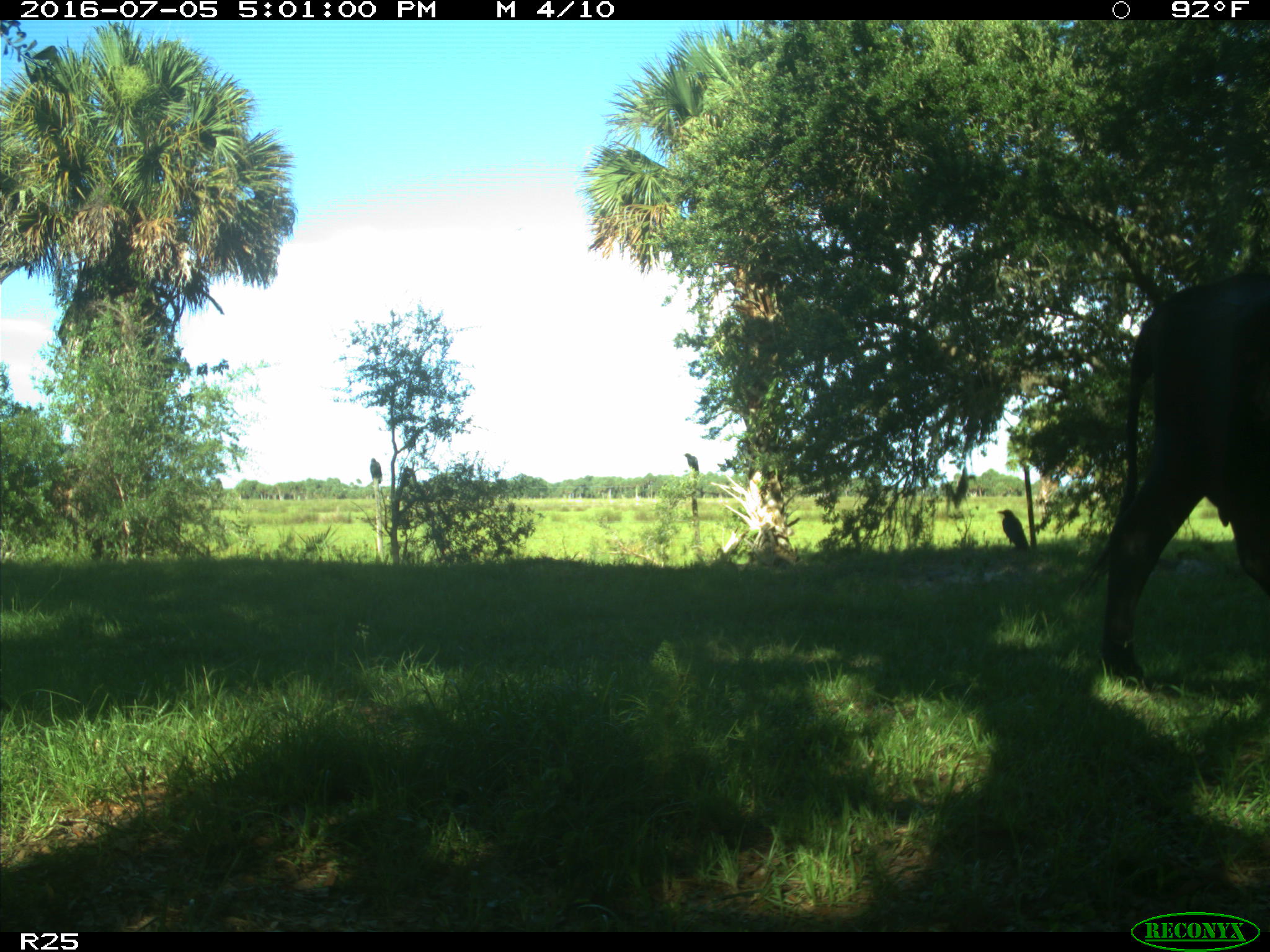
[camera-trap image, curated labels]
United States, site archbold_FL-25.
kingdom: Animalia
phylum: Chordata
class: Mammalia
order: Artiodactyla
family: Bovidae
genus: Bos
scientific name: Bos taurus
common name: domestic cow